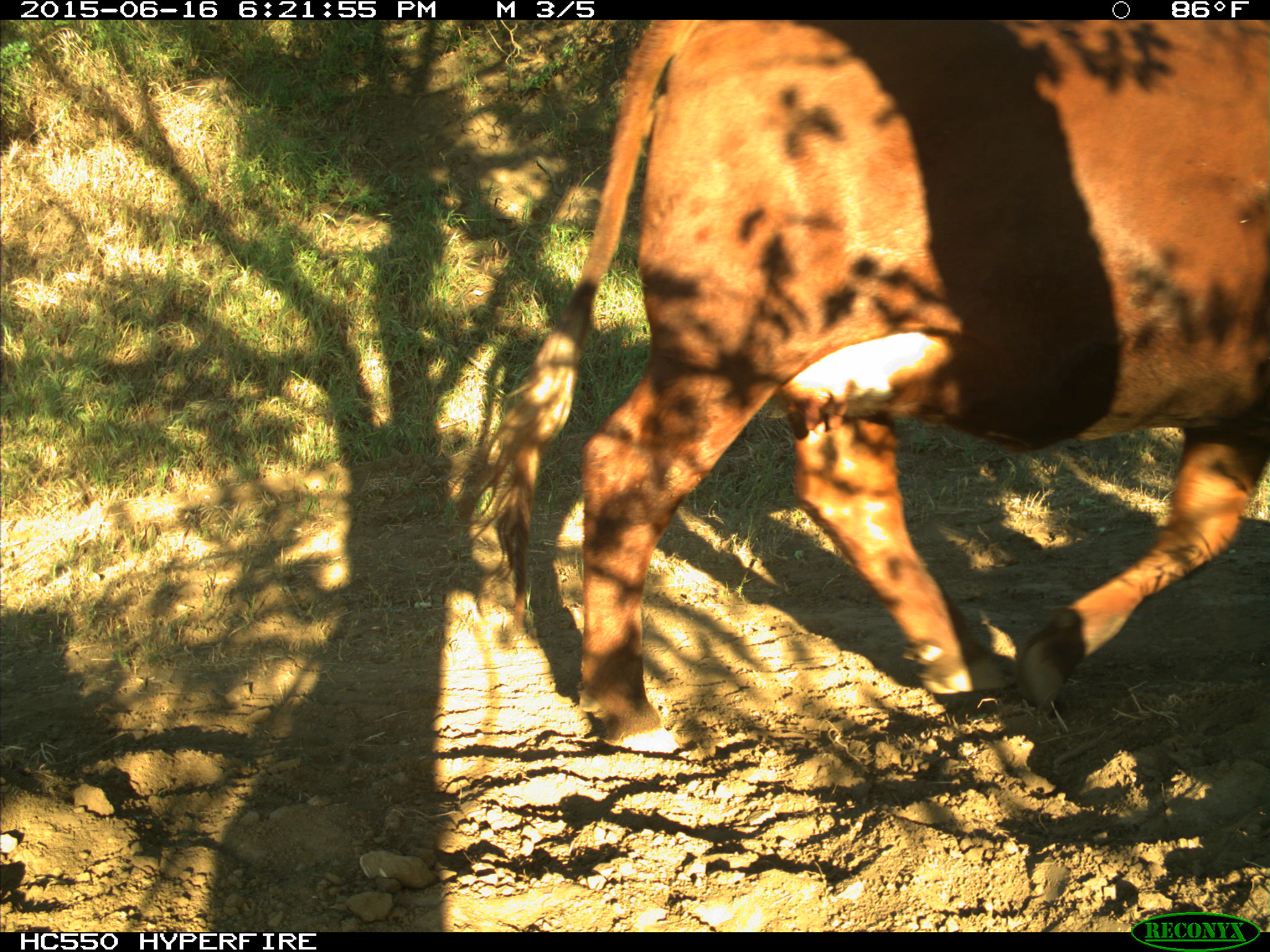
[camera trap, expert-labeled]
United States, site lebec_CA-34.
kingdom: Animalia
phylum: Chordata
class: Mammalia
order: Artiodactyla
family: Bovidae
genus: Bos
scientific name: Bos taurus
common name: domestic cow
Bos taurus (domestic cow).